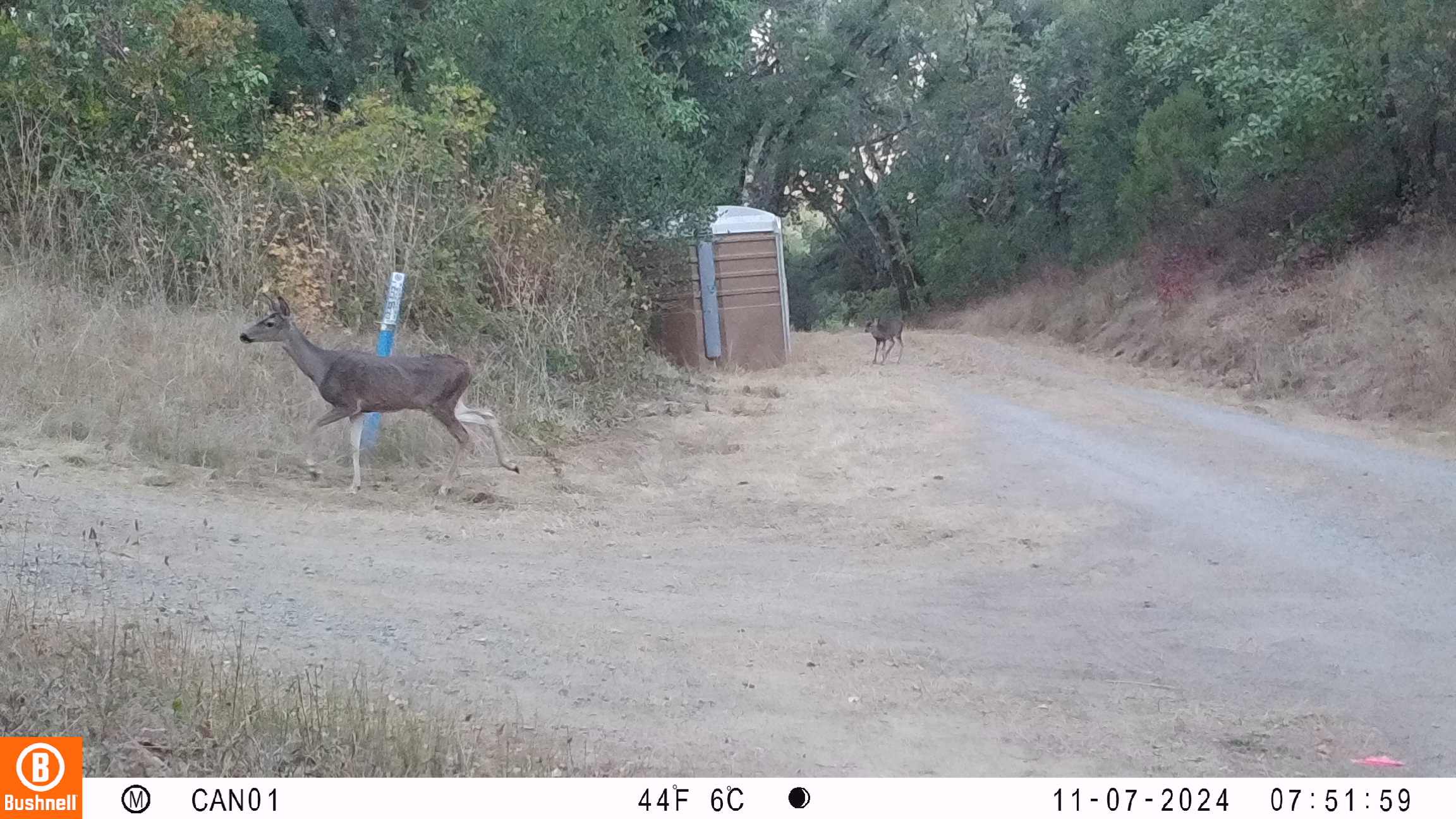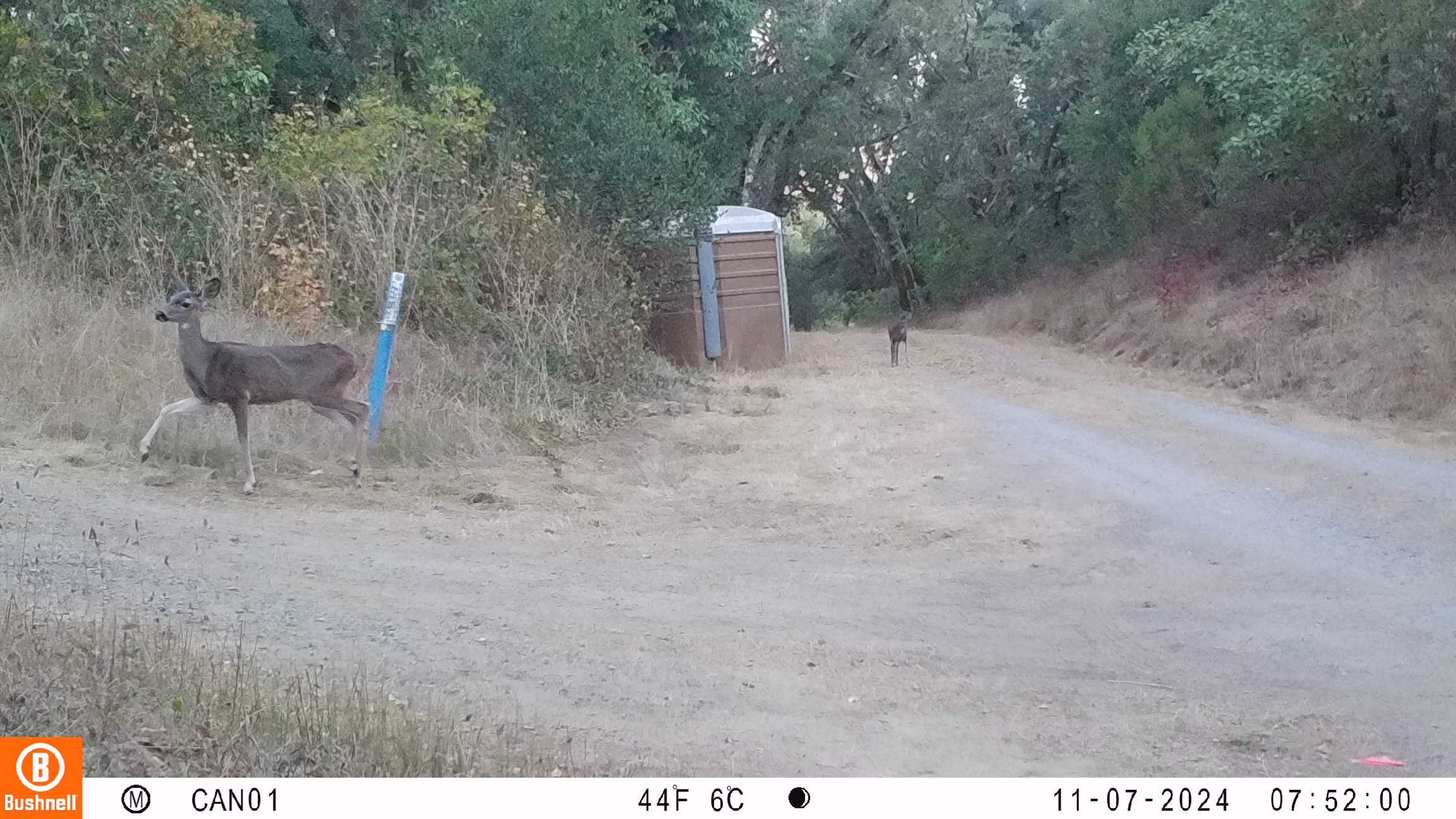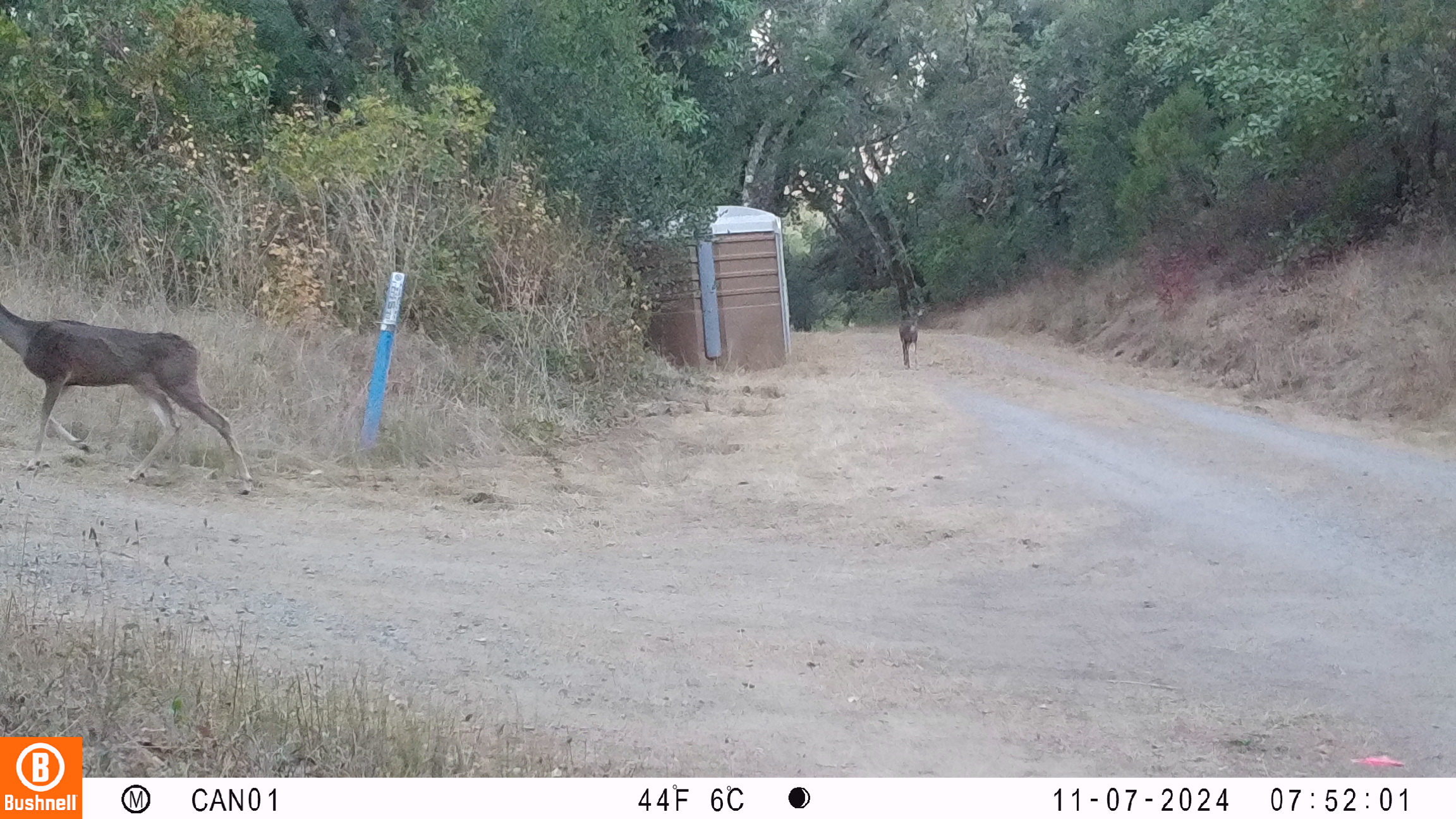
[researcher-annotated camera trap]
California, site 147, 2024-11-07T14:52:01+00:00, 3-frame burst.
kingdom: Animalia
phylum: Chordata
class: Mammalia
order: Artiodactyla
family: Cervidae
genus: Odocoileus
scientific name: Odocoileus hemionus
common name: mule deer